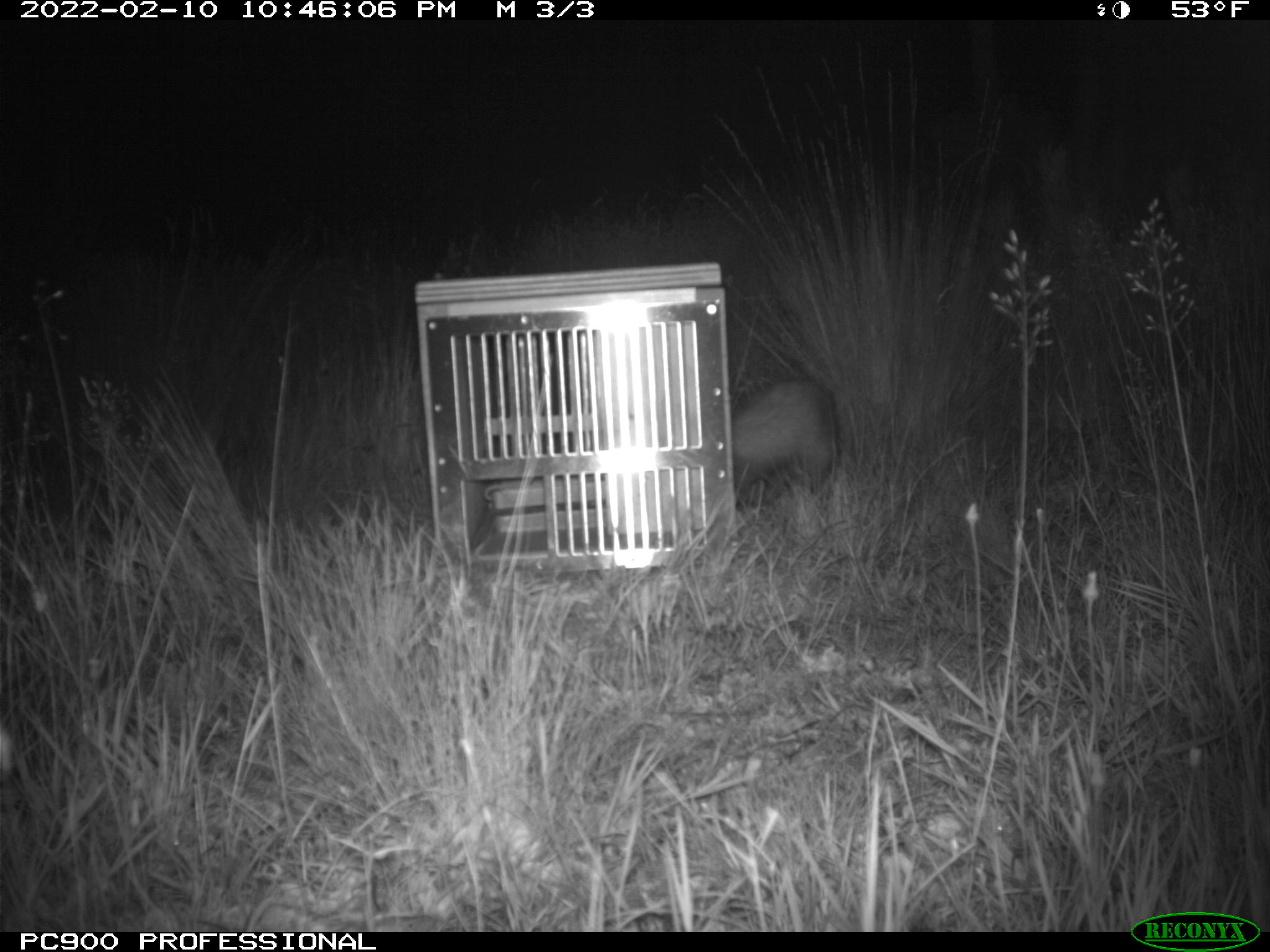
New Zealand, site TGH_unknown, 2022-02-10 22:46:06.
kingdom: Animalia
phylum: Chordata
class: Mammalia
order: Carnivora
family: Mustelidae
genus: Mustela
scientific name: Mustela furo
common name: ferret